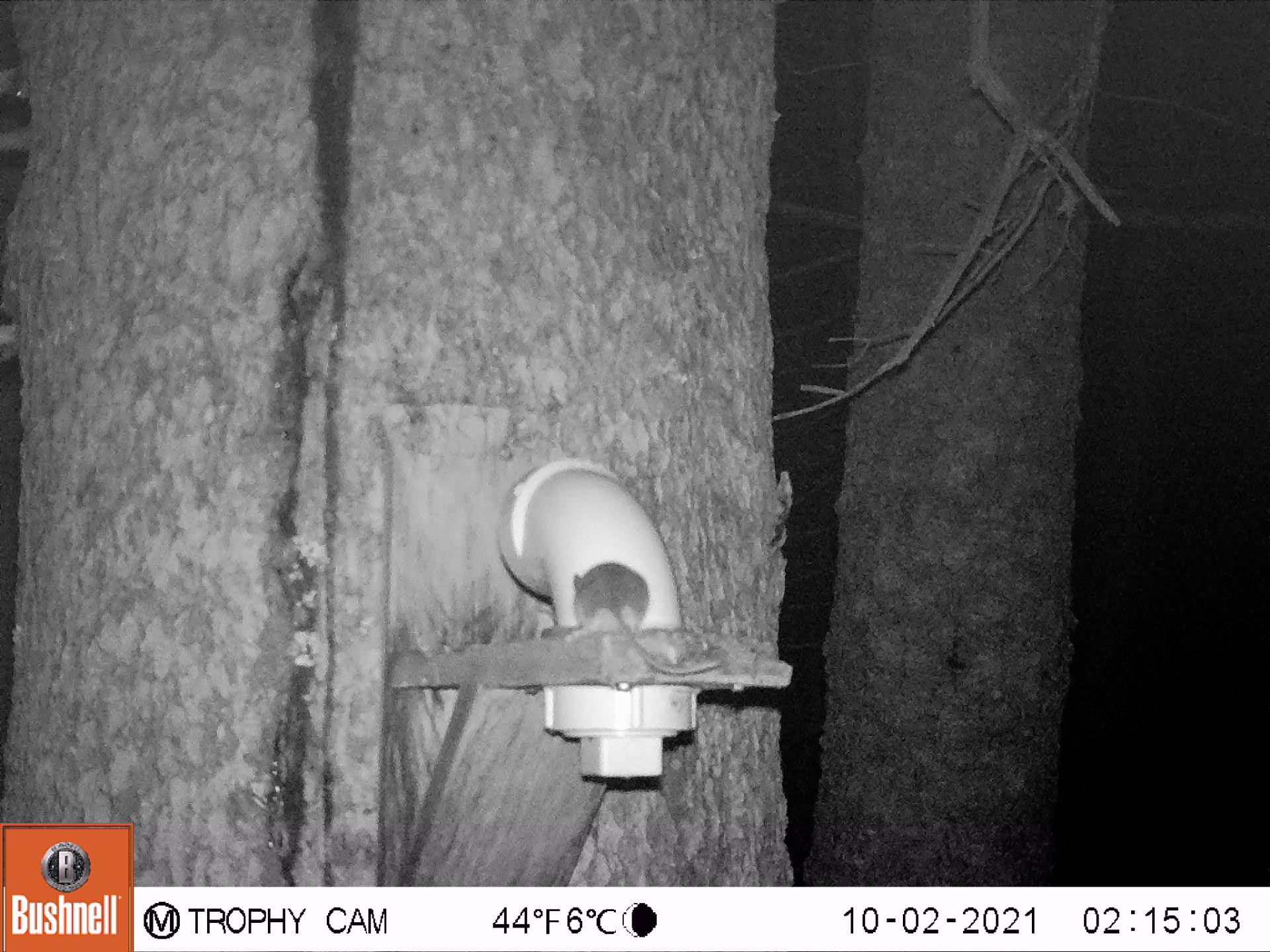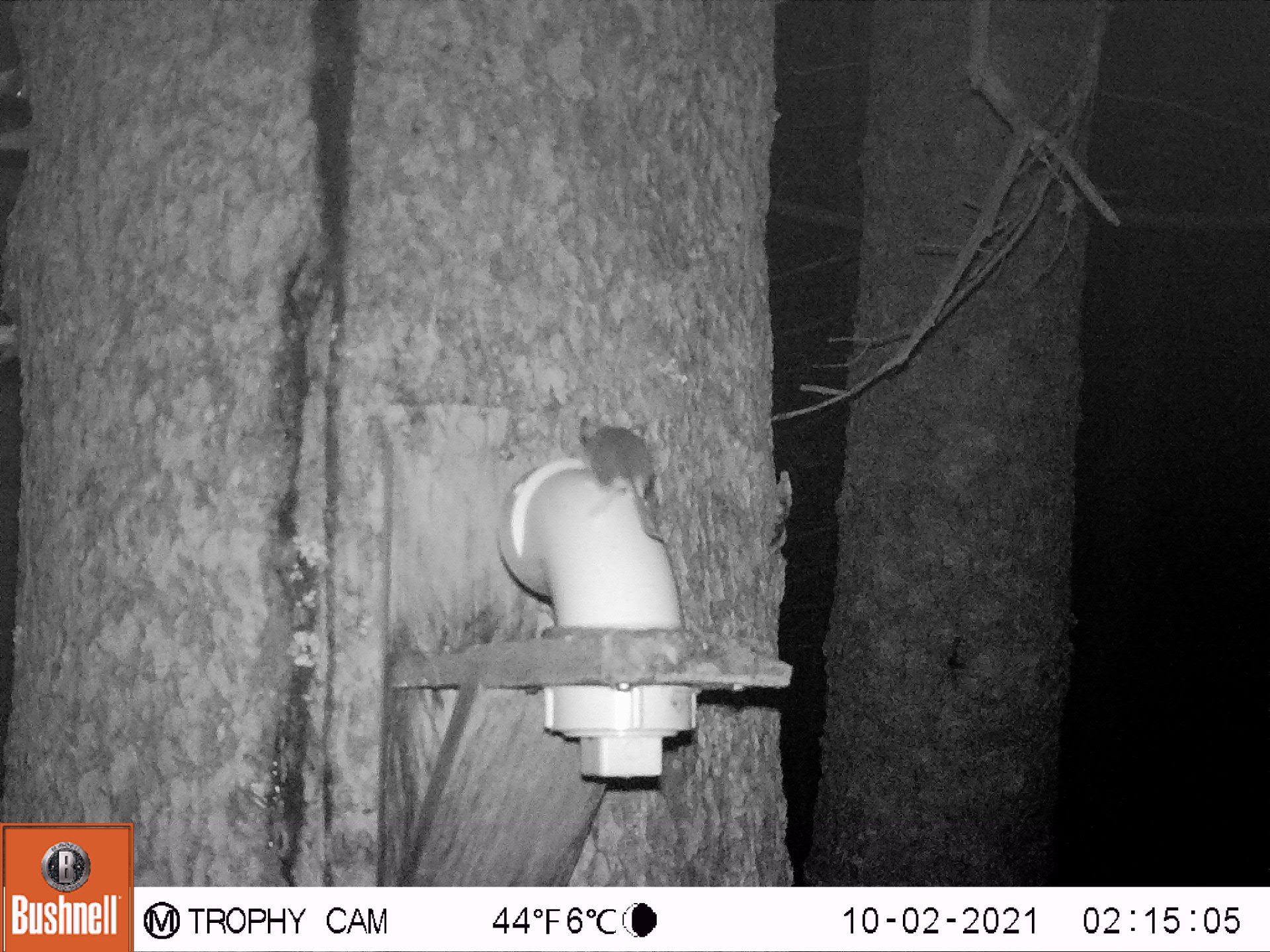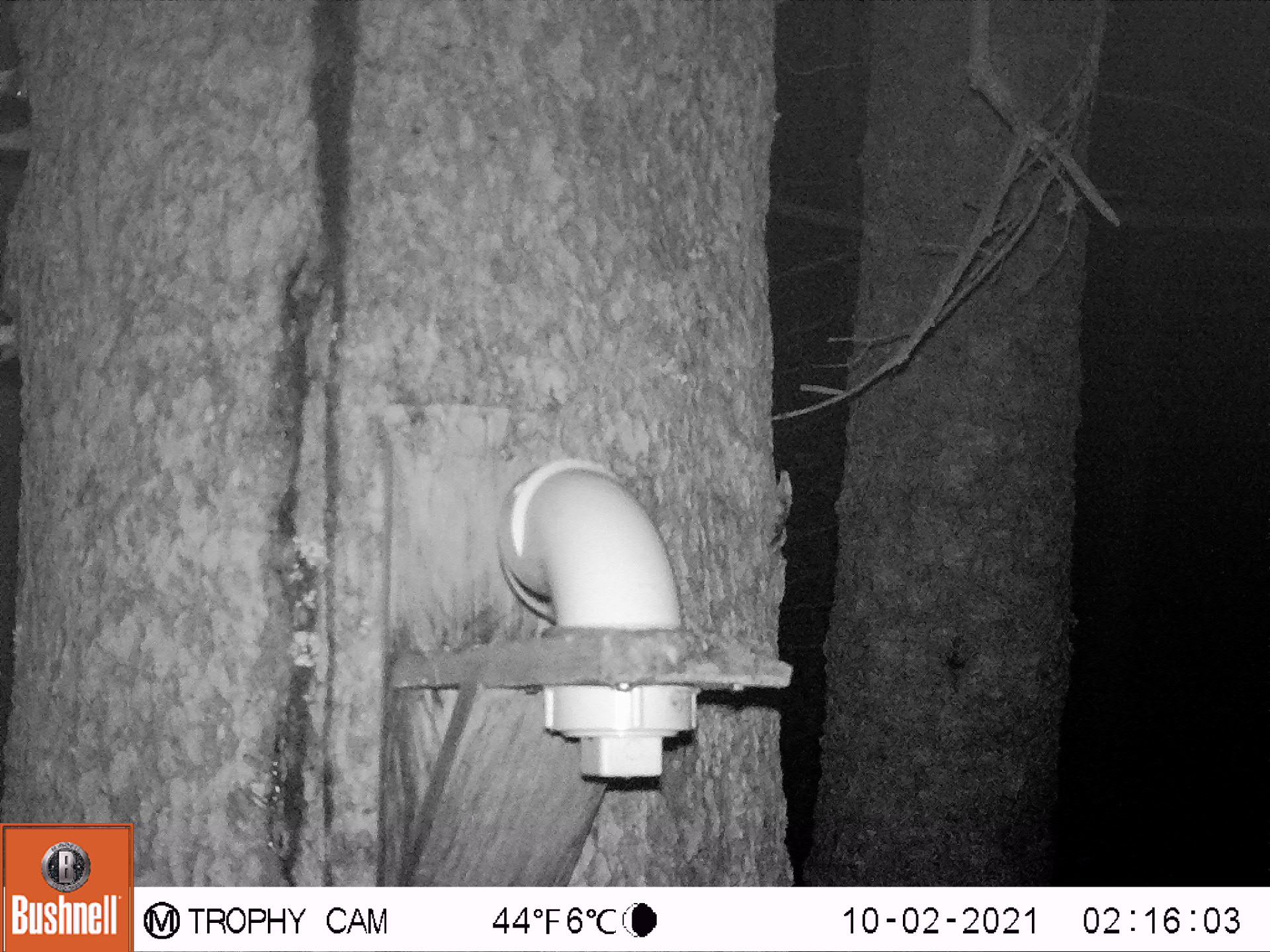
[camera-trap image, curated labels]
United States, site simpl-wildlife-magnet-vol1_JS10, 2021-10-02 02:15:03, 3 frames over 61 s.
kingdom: Animalia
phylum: Chordata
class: Mammalia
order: Rodentia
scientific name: Rodentia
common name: mouse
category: mouse sp.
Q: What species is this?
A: Mouse sp. (mouse) (Rodentia).